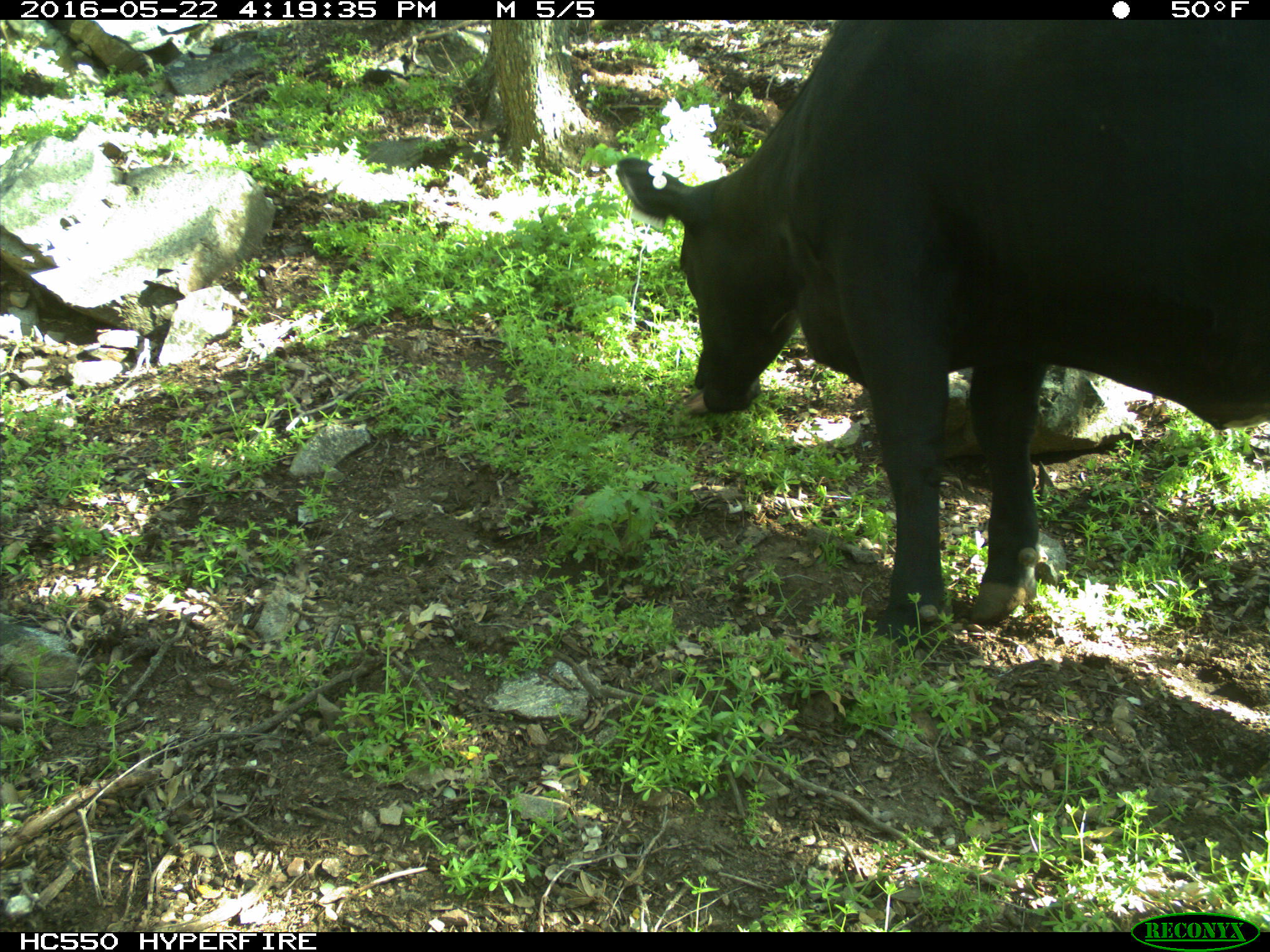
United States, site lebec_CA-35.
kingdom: Animalia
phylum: Chordata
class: Mammalia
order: Artiodactyla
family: Bovidae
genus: Bos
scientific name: Bos taurus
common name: domestic cow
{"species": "Bos taurus (domestic cow)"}